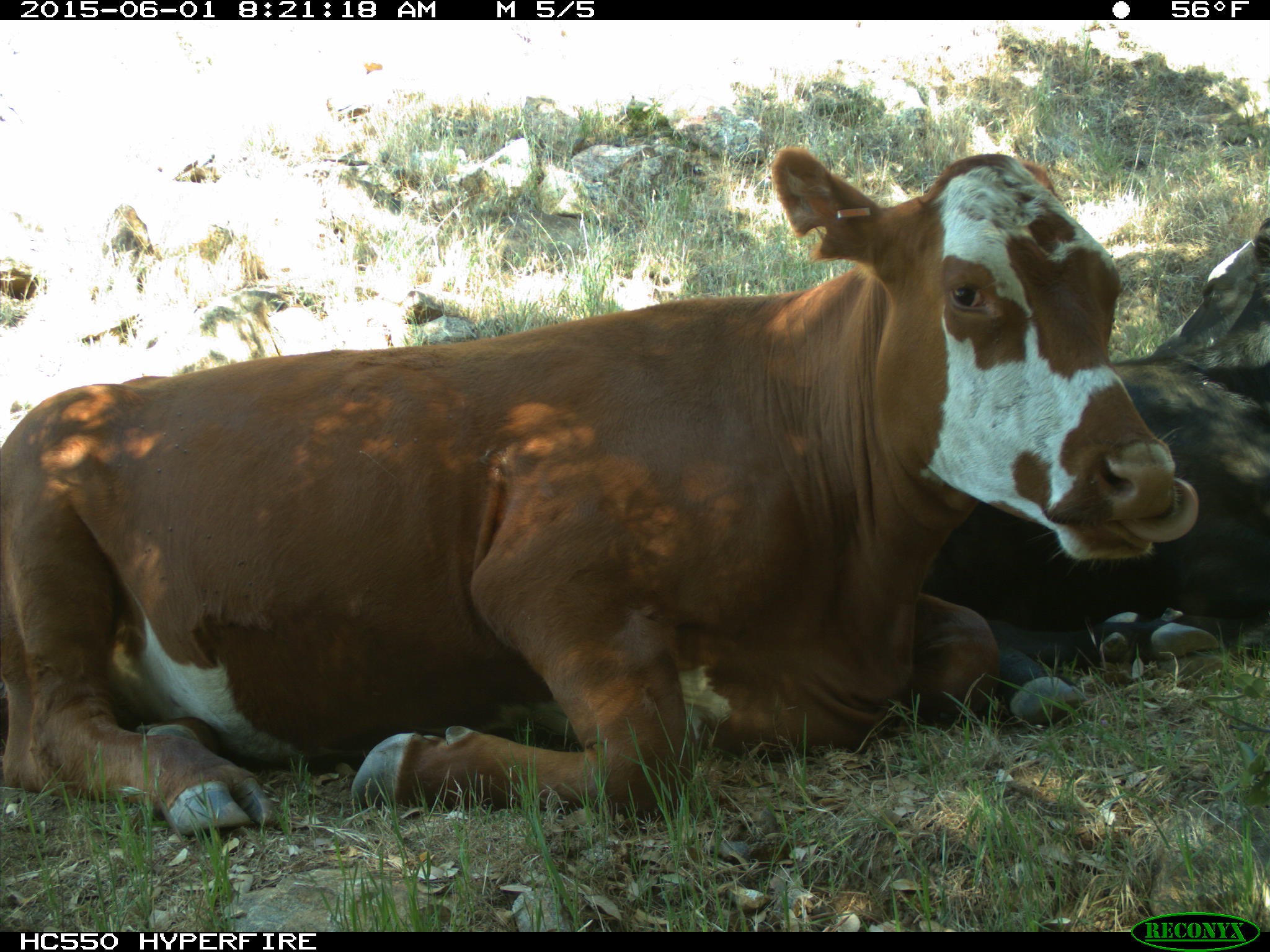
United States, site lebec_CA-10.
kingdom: Animalia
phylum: Chordata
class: Mammalia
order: Artiodactyla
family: Bovidae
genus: Bos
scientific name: Bos taurus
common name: domestic cow